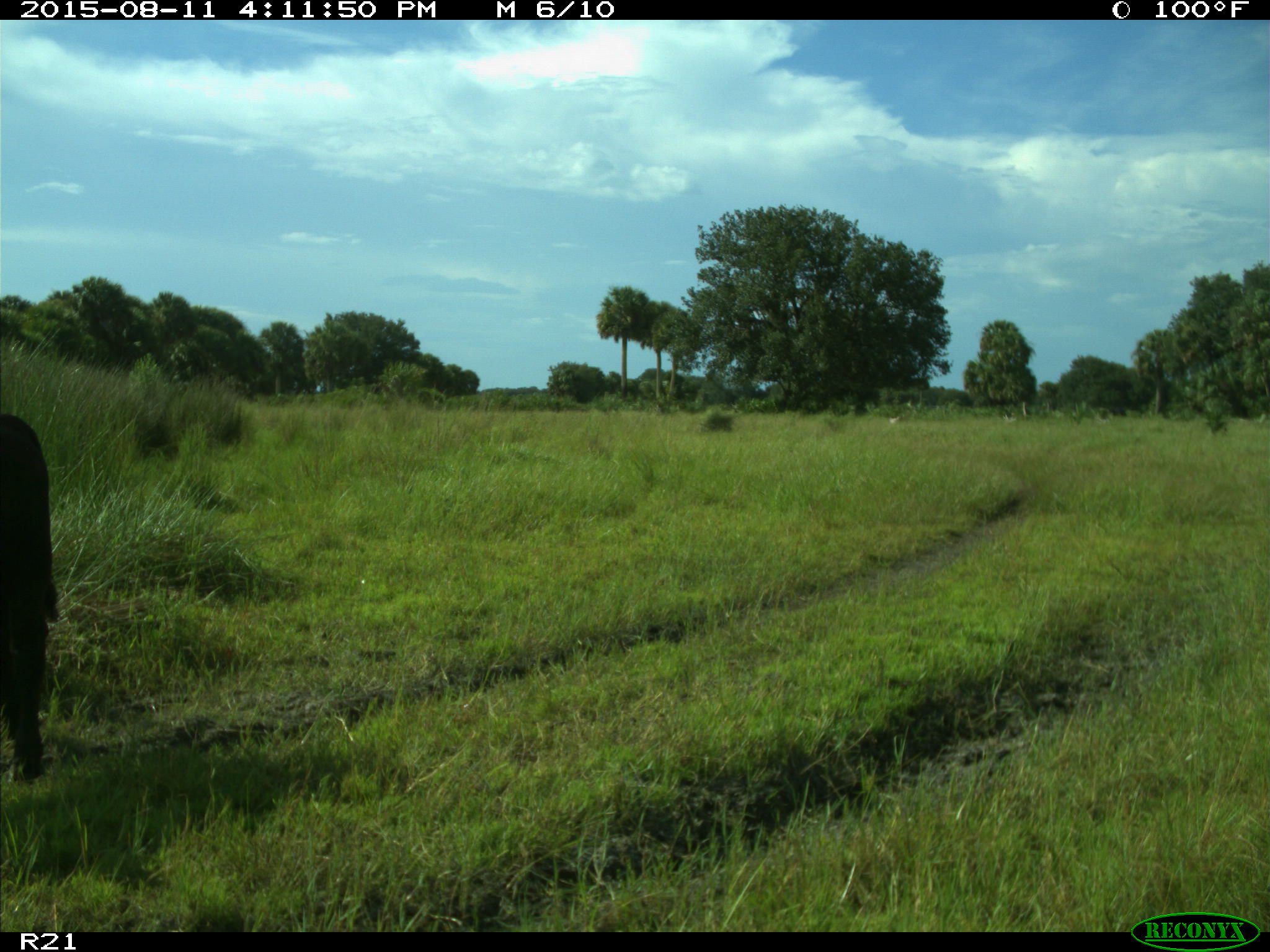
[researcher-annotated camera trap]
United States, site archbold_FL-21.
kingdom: Animalia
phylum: Chordata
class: Mammalia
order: Artiodactyla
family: Bovidae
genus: Bos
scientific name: Bos taurus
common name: domestic cow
Bos taurus (domestic cow).